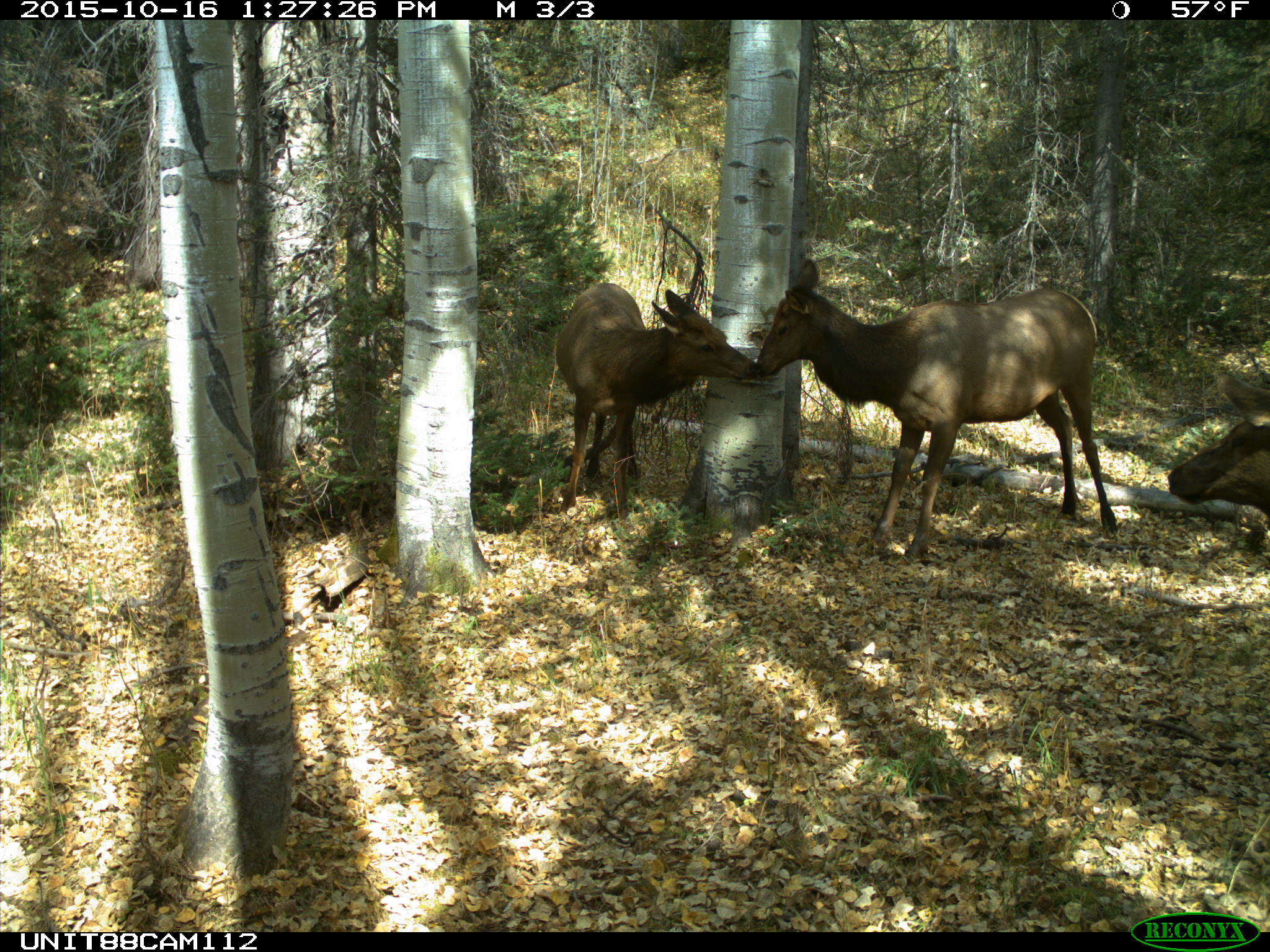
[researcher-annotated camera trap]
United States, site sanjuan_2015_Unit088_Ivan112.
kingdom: Animalia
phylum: Chordata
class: Mammalia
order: Artiodactyla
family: Cervidae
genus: Cervus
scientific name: Cervus elaphus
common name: red deer